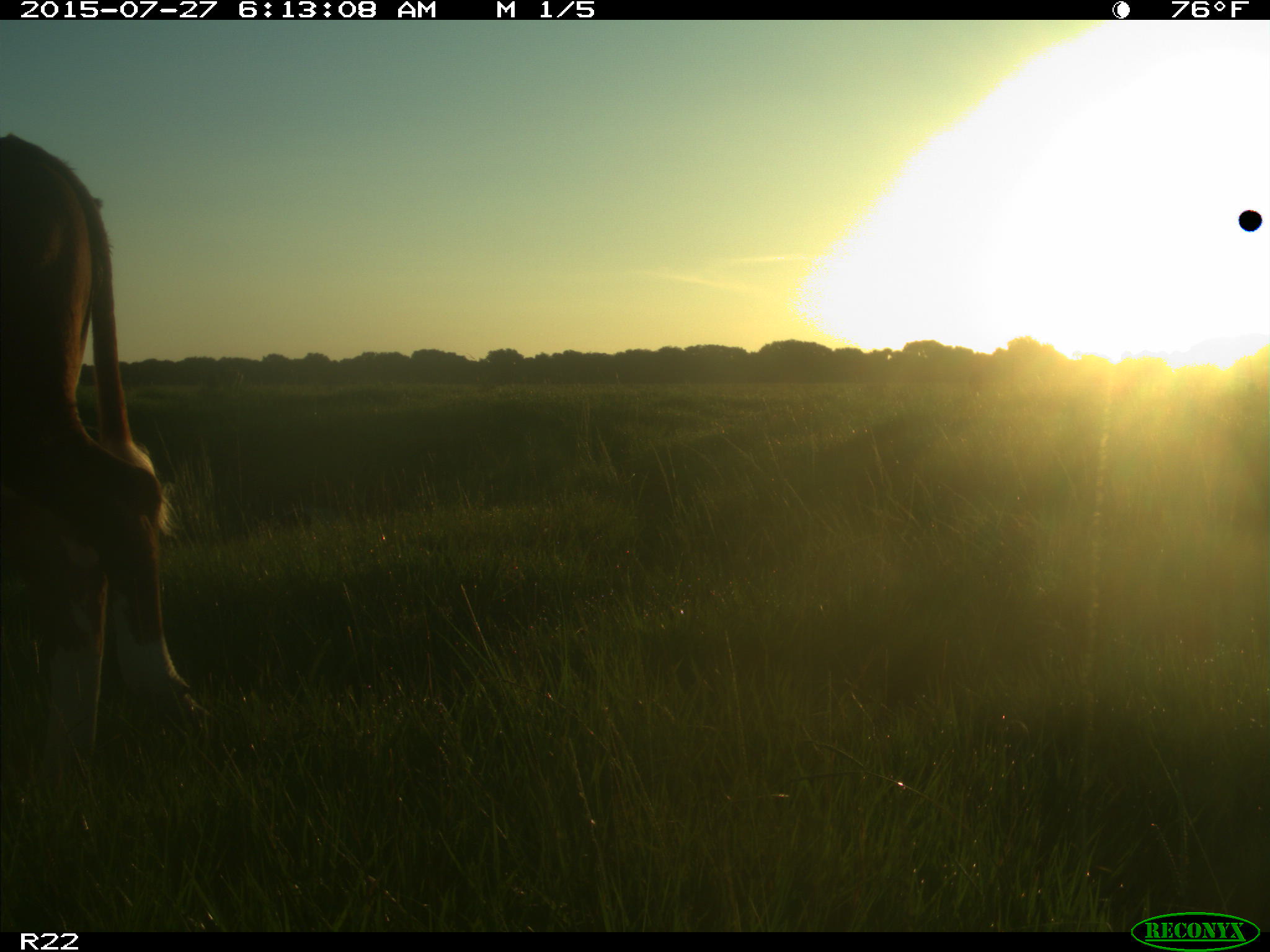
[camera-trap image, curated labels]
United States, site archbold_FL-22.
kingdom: Animalia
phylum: Chordata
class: Mammalia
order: Artiodactyla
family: Bovidae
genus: Bos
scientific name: Bos taurus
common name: domestic cow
Bos taurus (domestic cow).